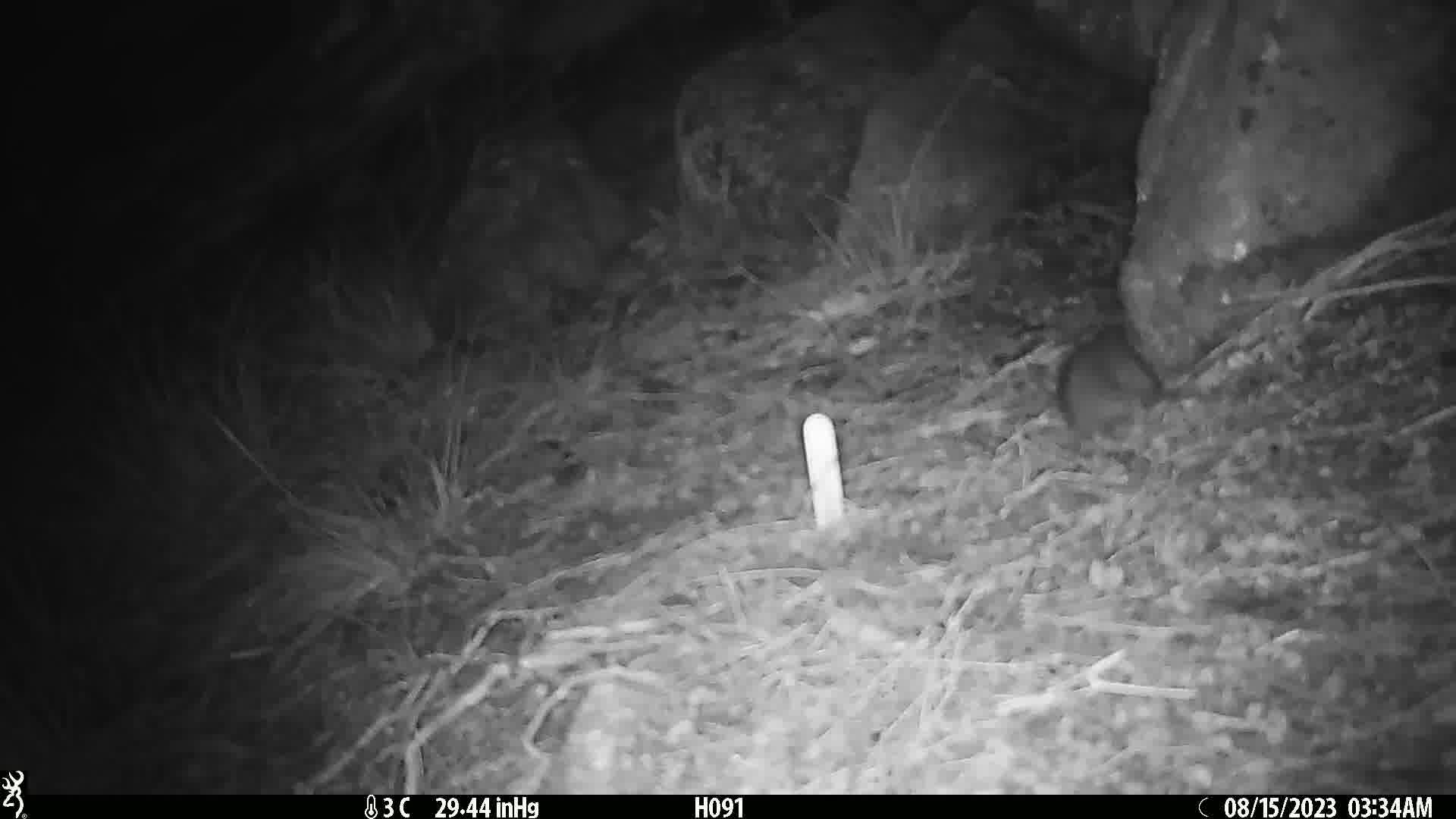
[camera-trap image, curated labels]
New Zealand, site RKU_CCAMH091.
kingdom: Animalia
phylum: Chordata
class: Mammalia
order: Rodentia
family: Muridae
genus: Rattus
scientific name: Rattus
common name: rat